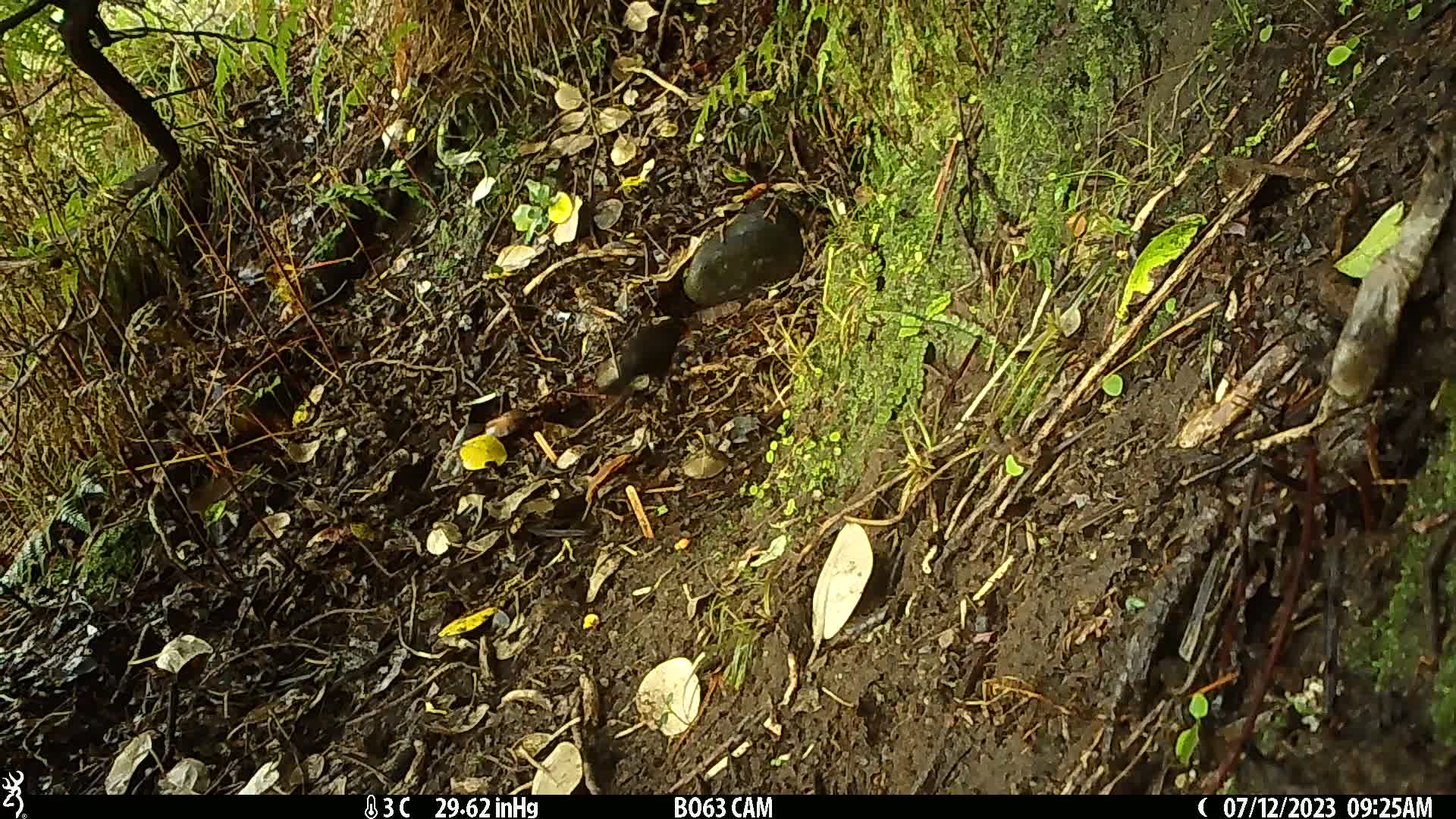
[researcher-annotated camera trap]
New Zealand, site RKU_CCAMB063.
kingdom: Animalia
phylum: Chordata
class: Aves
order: Passeriformes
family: Turdidae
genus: Turdus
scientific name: Turdus merula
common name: eurasian blackbird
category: blackbird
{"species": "blackbird (eurasian blackbird) (Turdus merula)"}